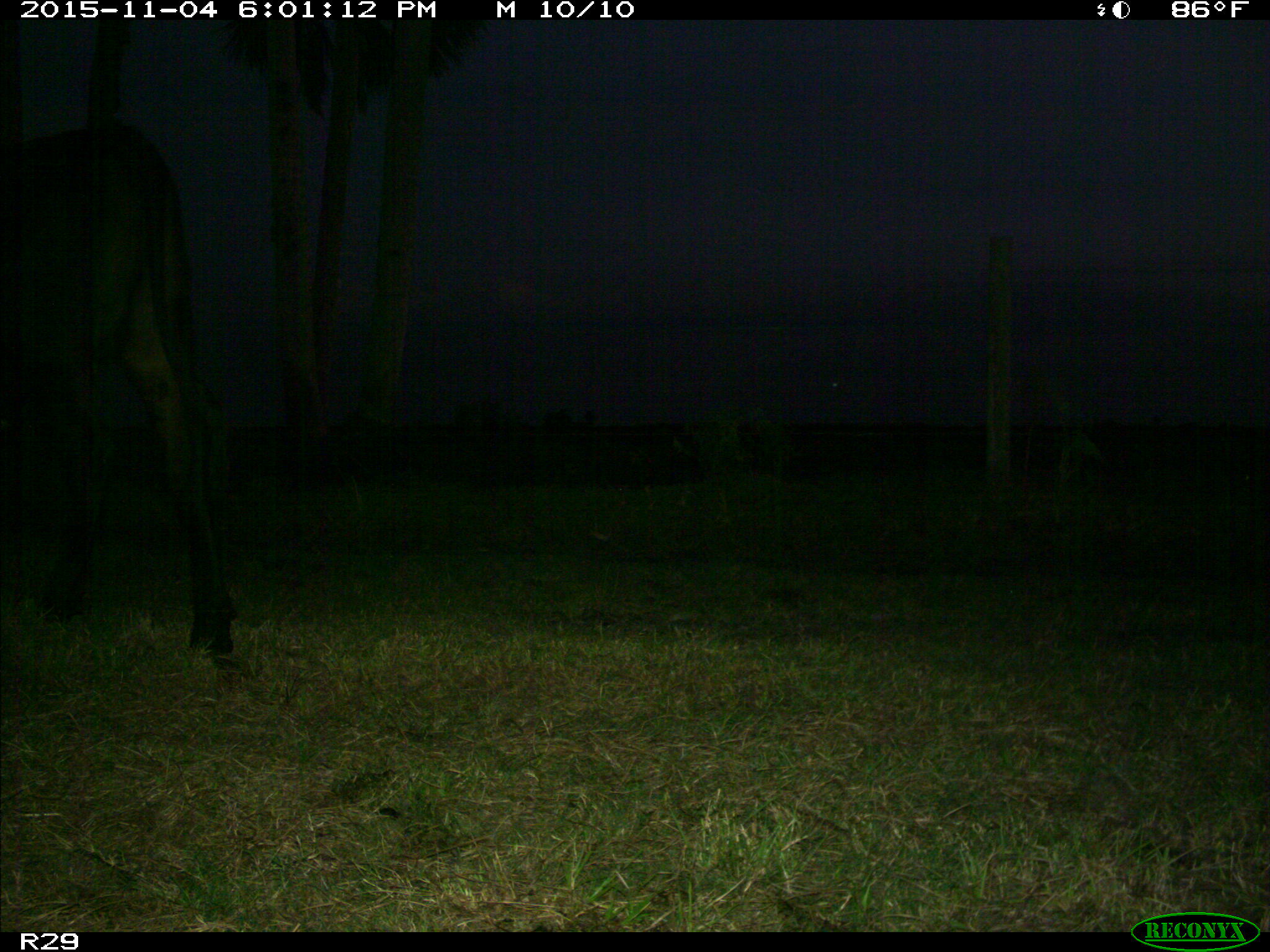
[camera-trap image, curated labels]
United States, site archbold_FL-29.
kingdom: Animalia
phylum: Chordata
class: Mammalia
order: Artiodactyla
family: Bovidae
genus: Bos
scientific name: Bos taurus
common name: domestic cow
Bos taurus (domestic cow).